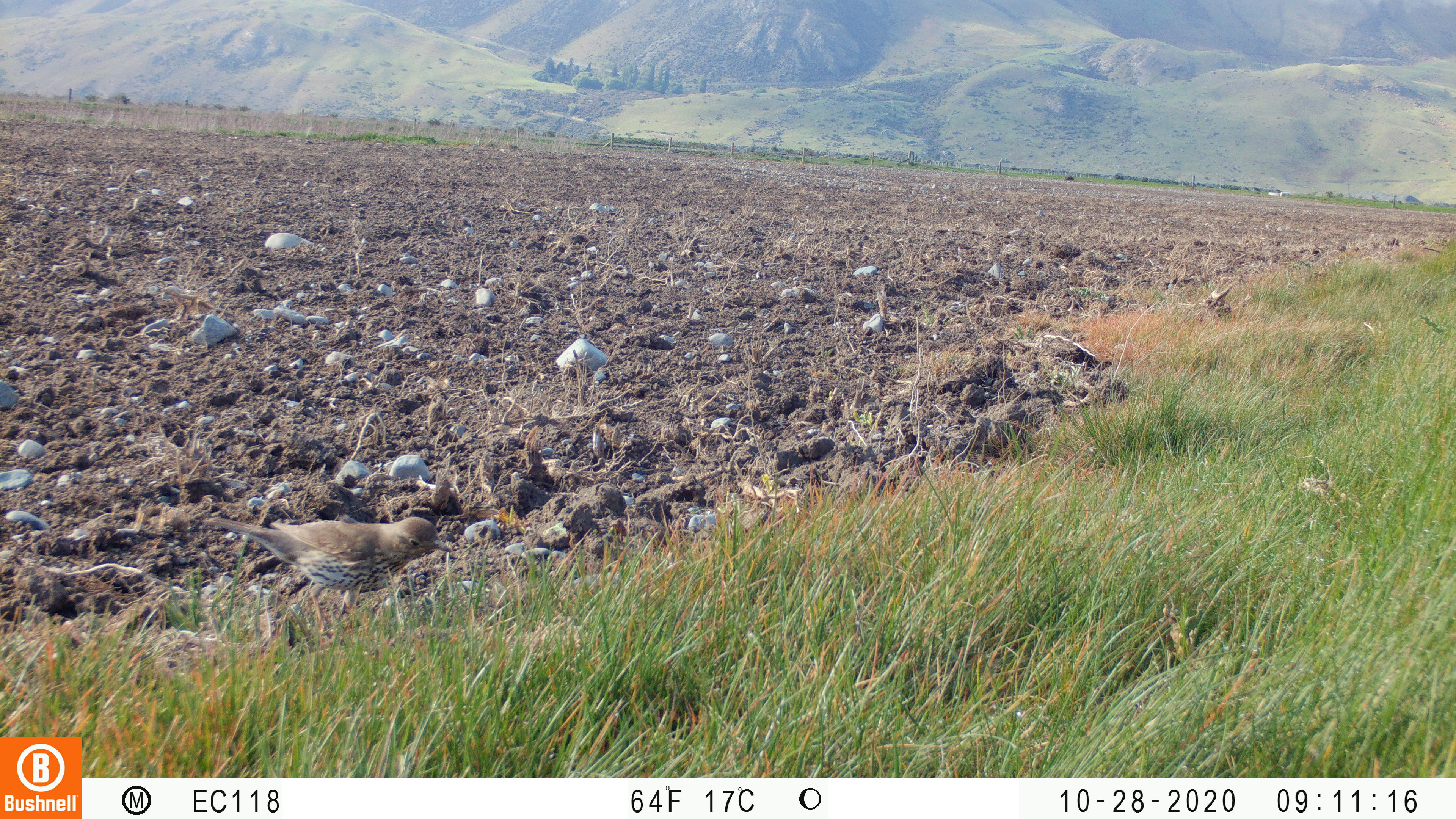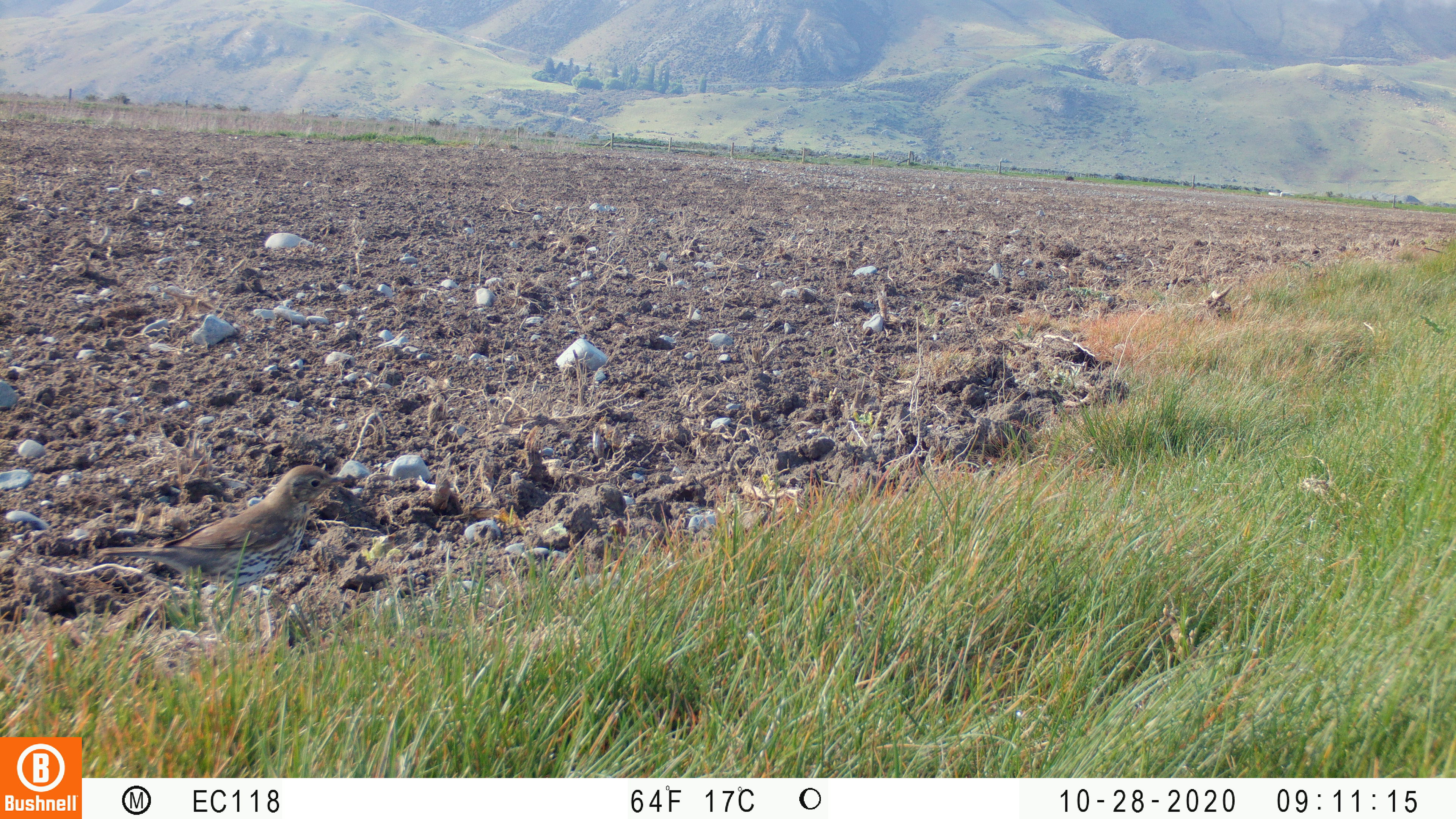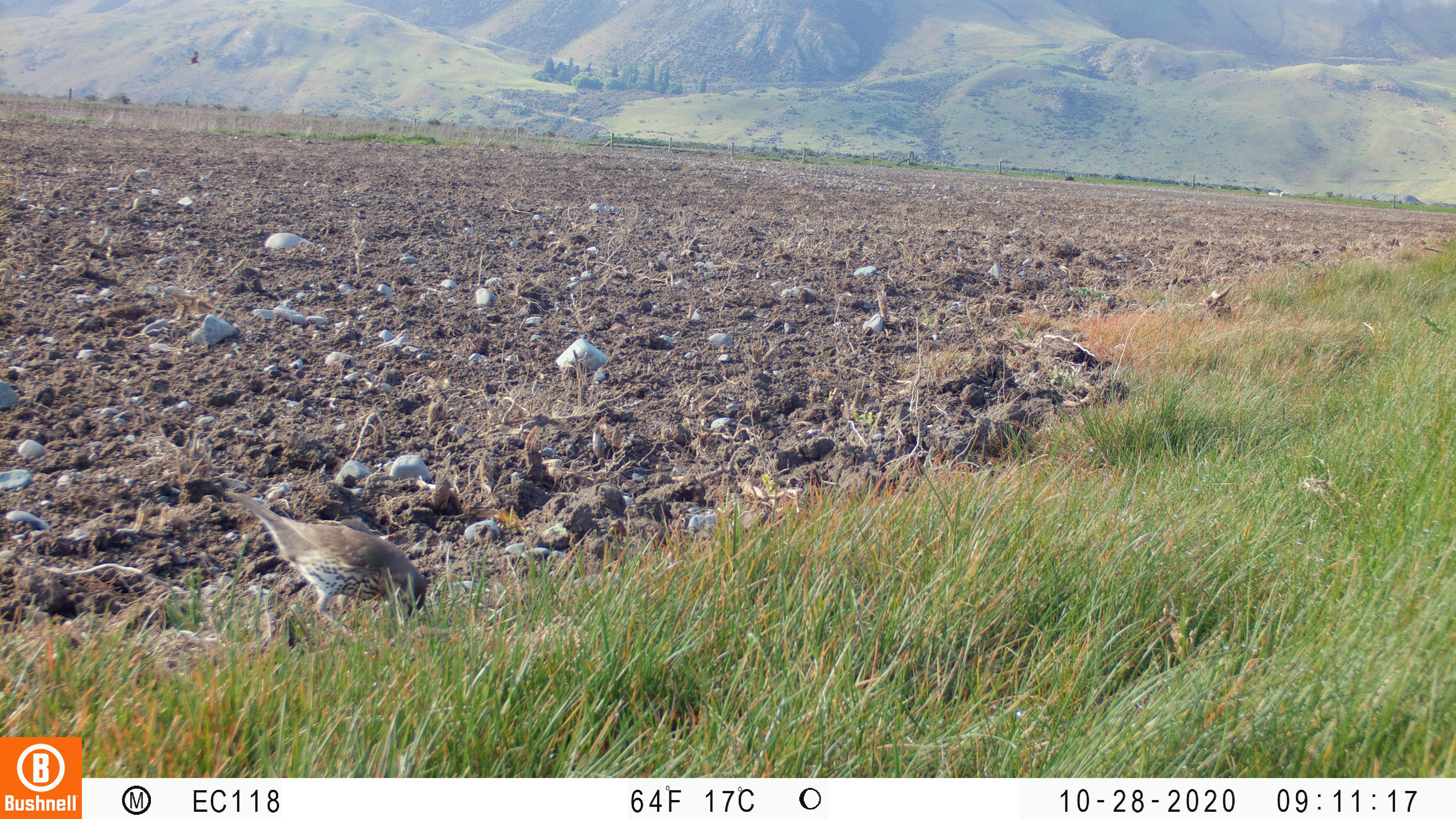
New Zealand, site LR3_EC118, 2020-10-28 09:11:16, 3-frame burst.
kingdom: Animalia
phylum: Chordata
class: Aves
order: Passeriformes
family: Turdidae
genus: Turdus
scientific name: Turdus philomelos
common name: song thrush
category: thrush